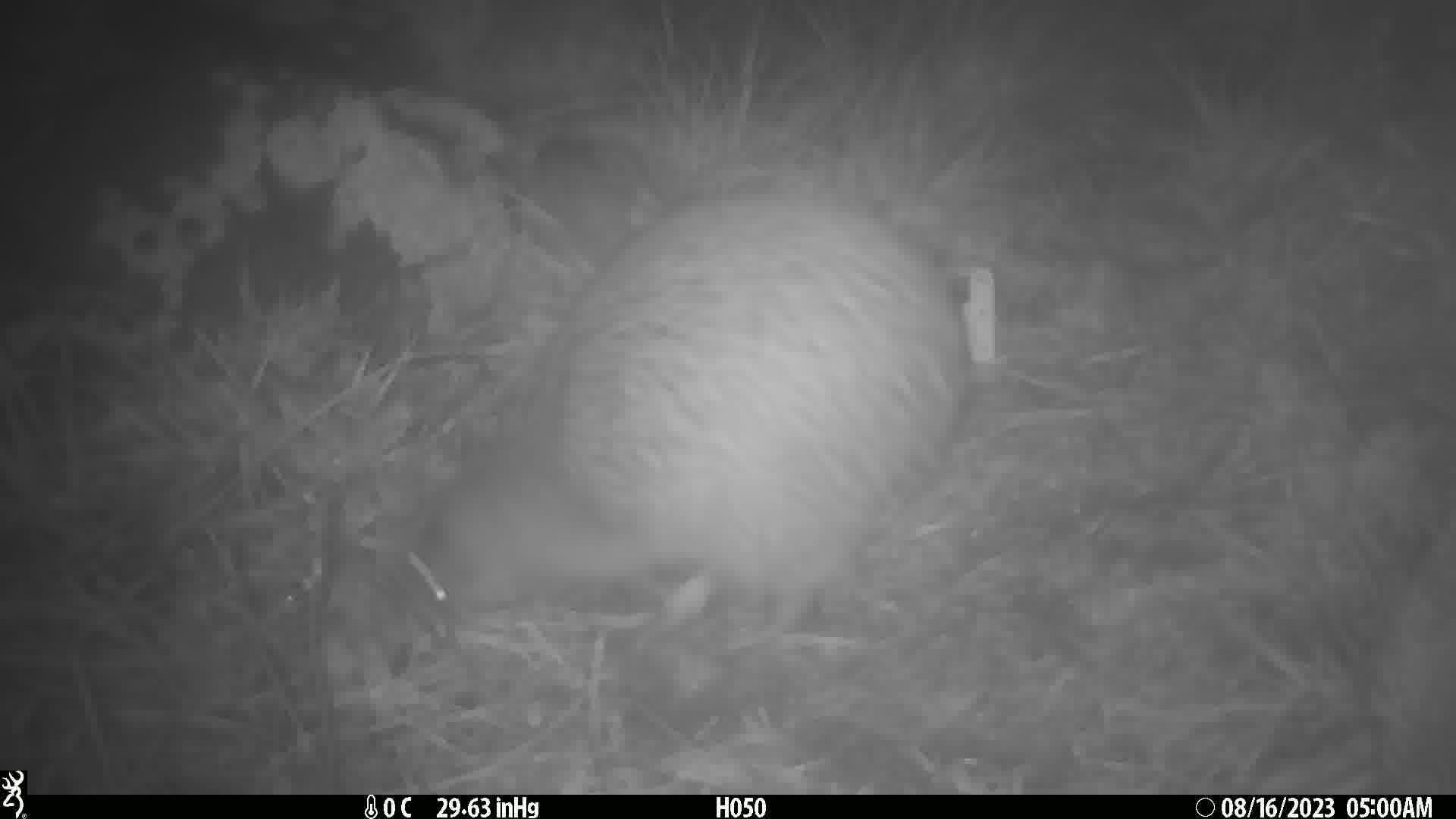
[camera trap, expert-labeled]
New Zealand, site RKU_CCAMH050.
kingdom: Animalia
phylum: Chordata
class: Aves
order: Apterygiformes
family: Apterygidae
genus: Apteryx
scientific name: Apteryx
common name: kiwi